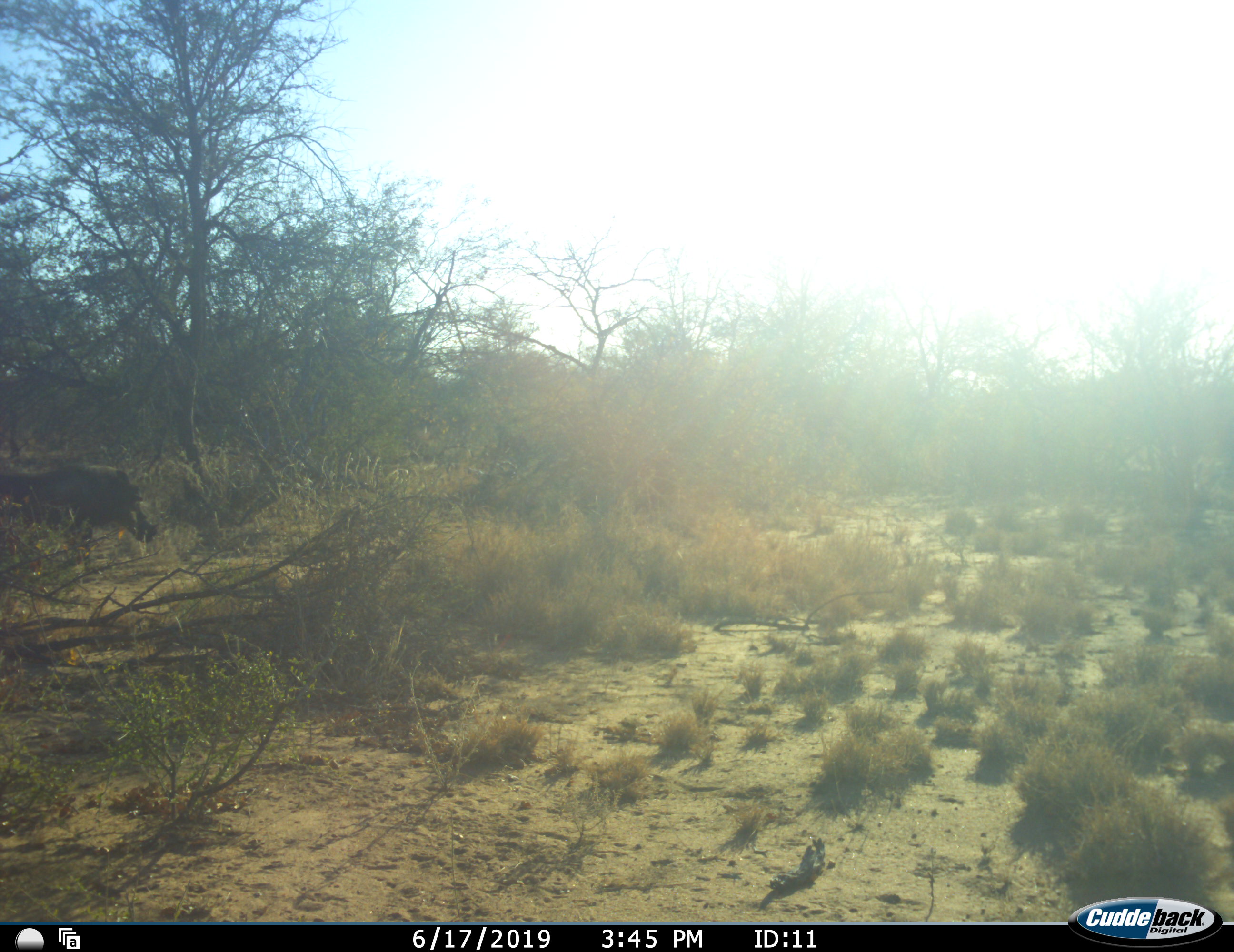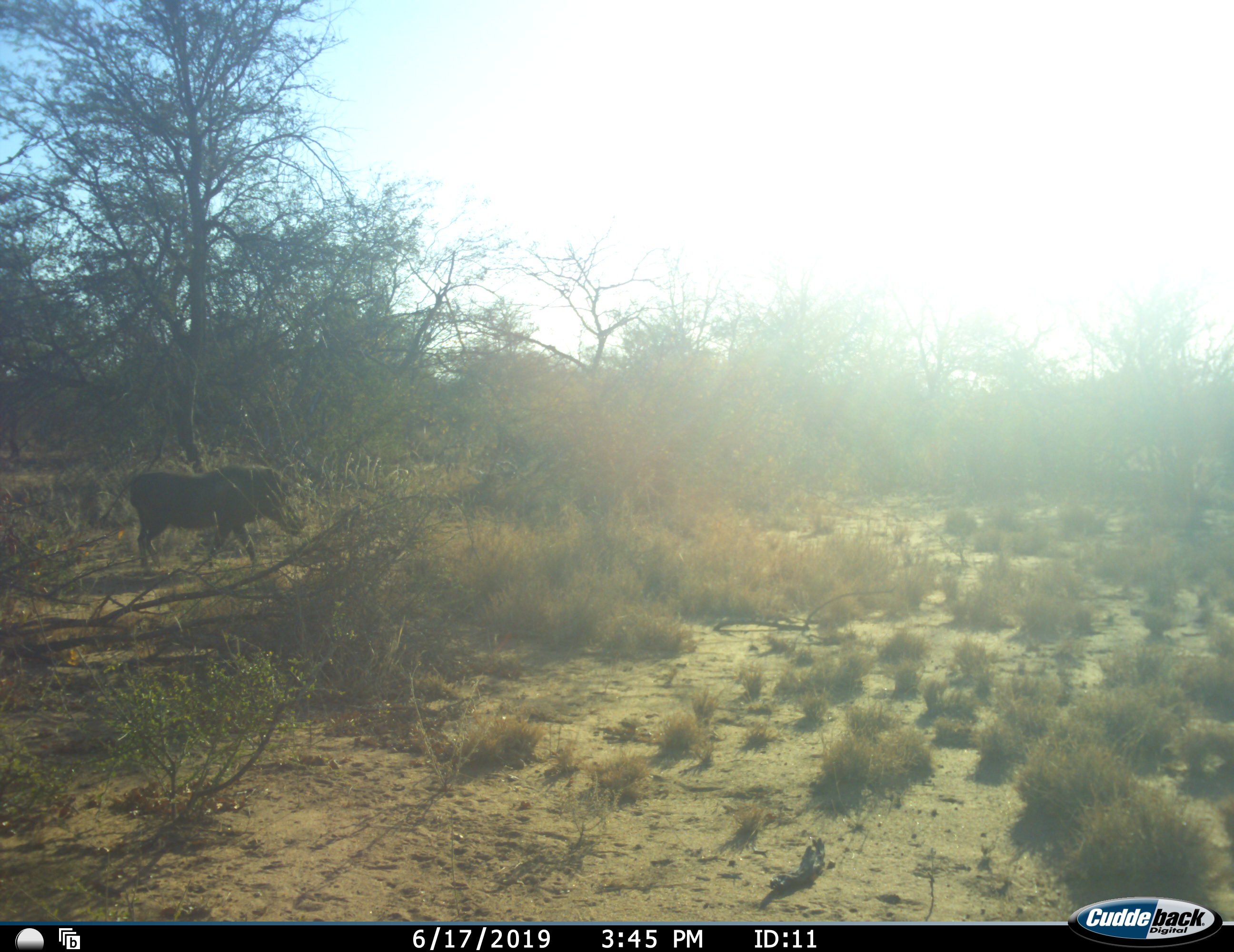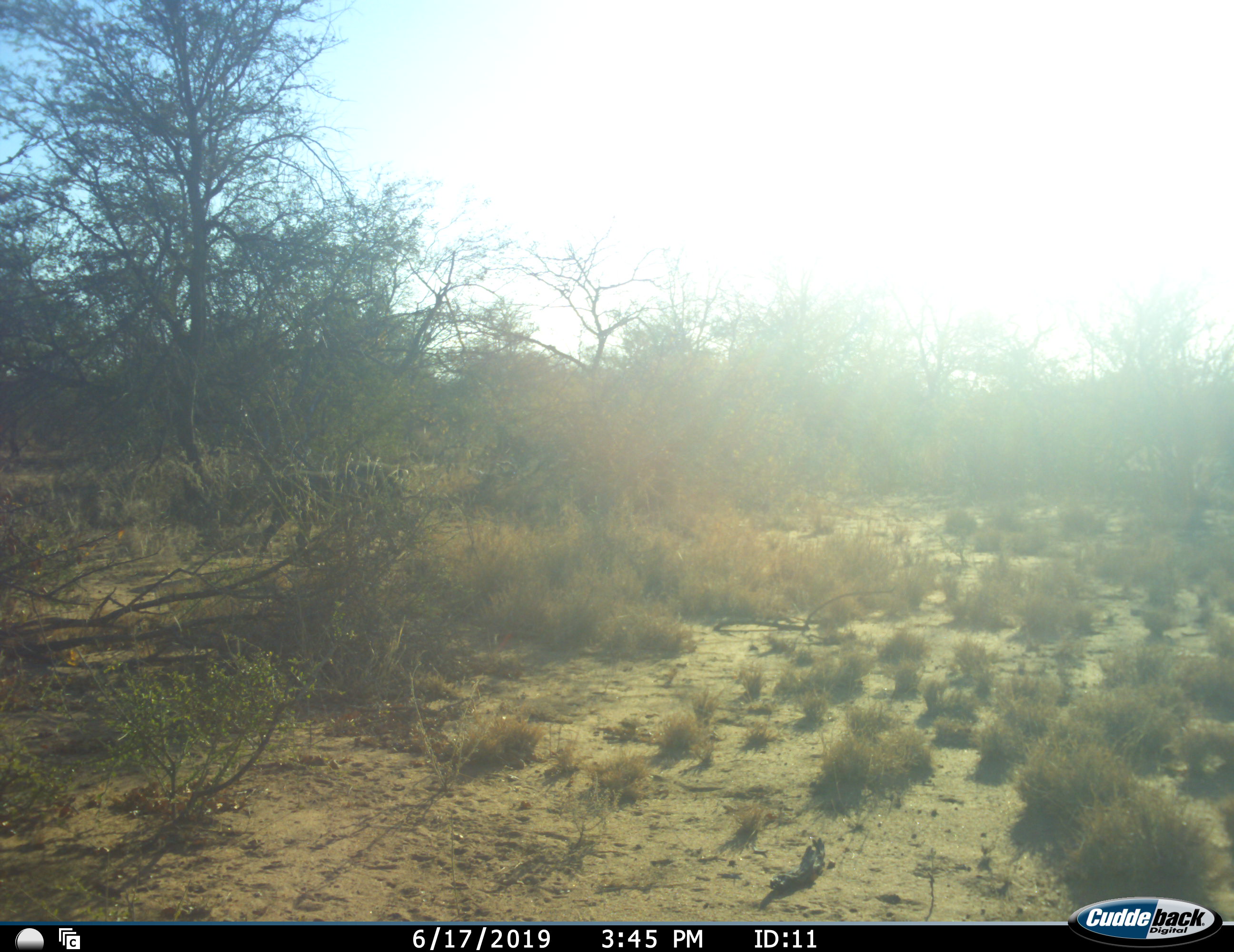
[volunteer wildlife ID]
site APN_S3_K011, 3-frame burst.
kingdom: Animalia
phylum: Chordata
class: Mammalia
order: Artiodactyla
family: Suidae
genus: Phacochoerus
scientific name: Phacochoerus africanus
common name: warthog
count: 1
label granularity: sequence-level